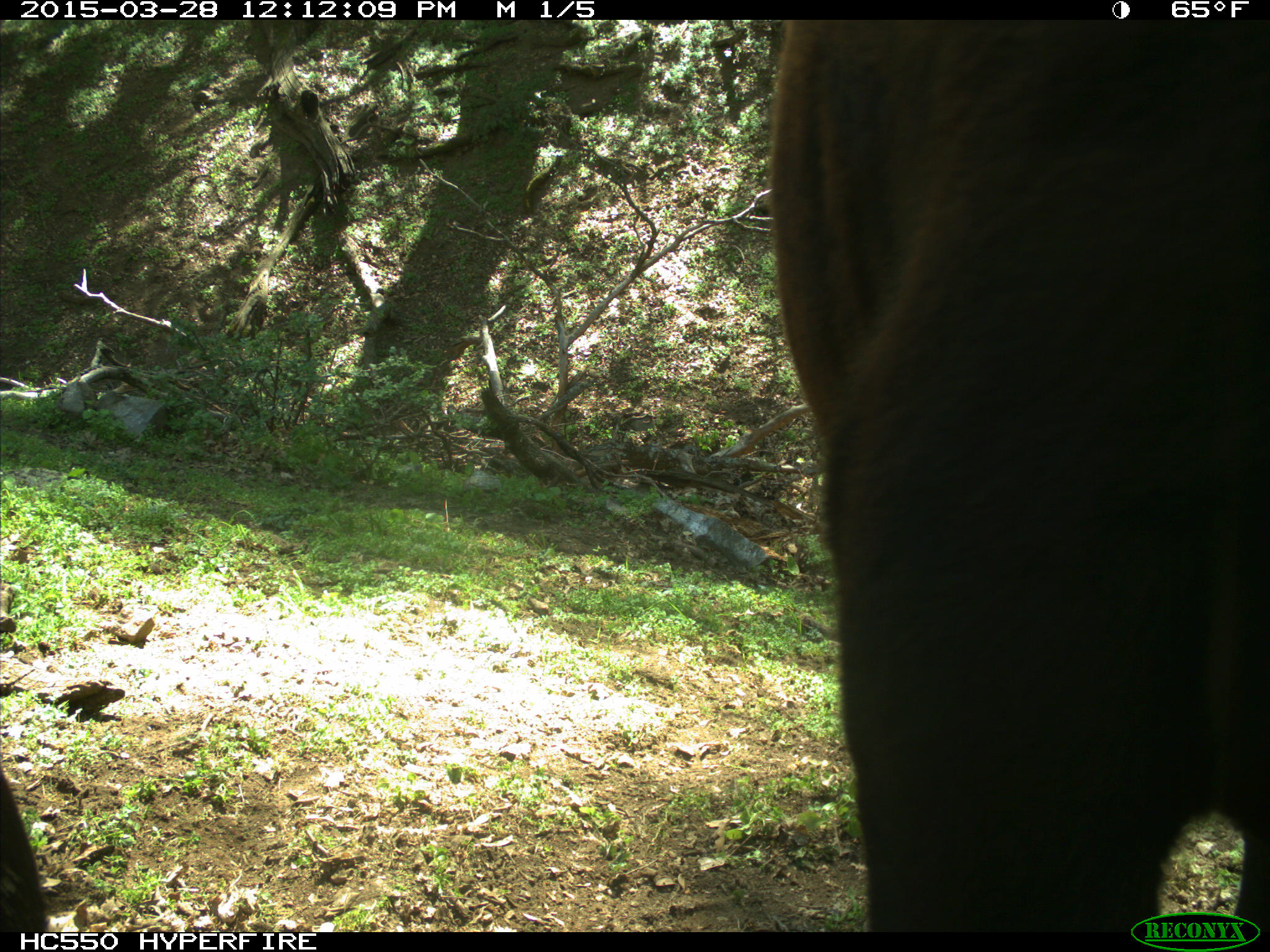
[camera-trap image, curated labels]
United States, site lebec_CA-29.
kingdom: Animalia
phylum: Chordata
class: Mammalia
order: Artiodactyla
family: Bovidae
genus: Bos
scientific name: Bos taurus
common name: domestic cow